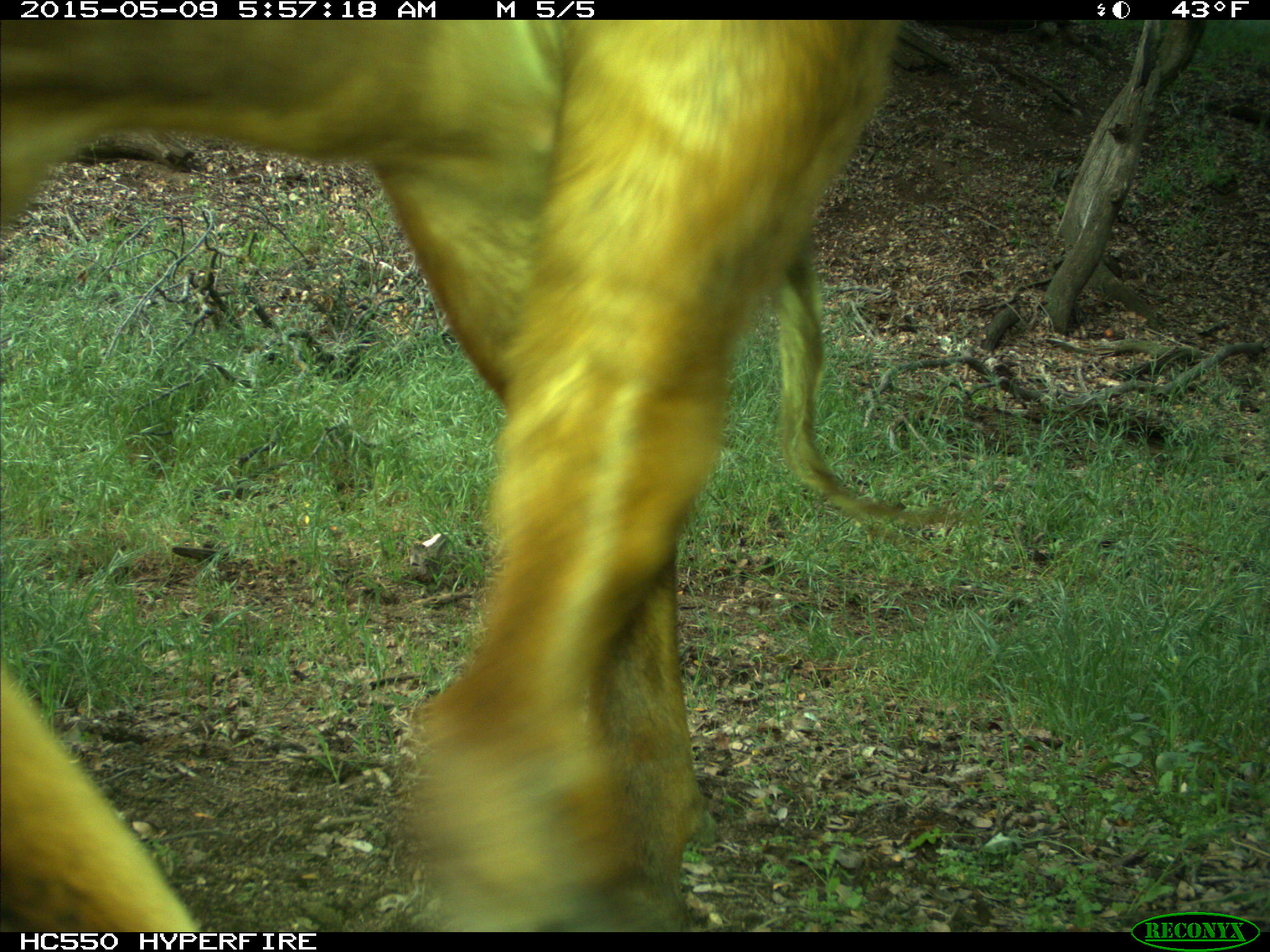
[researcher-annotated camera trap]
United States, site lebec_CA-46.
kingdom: Animalia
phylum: Chordata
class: Mammalia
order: Artiodactyla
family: Bovidae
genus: Bos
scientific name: Bos taurus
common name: domestic cow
Bos taurus (domestic cow).